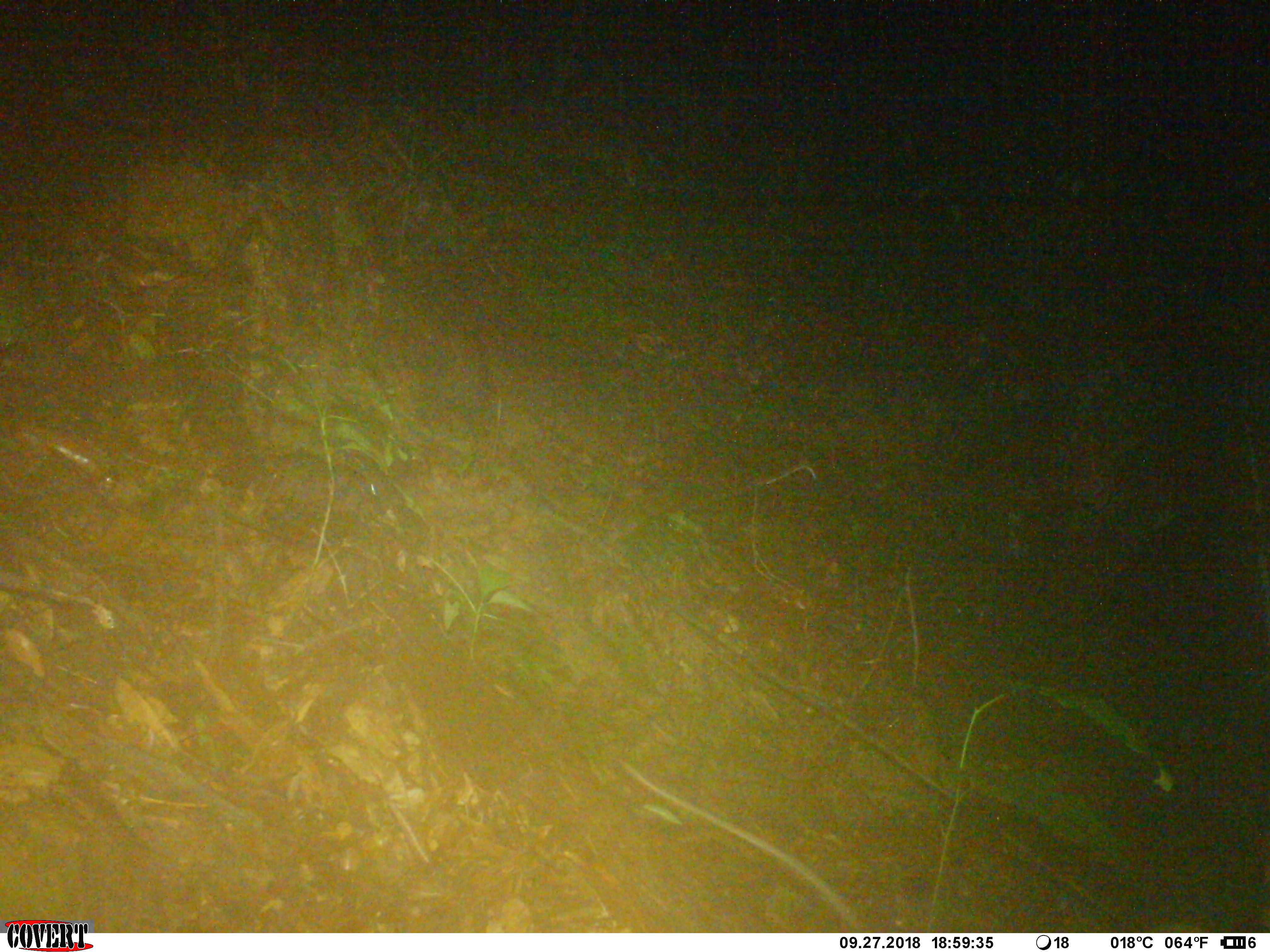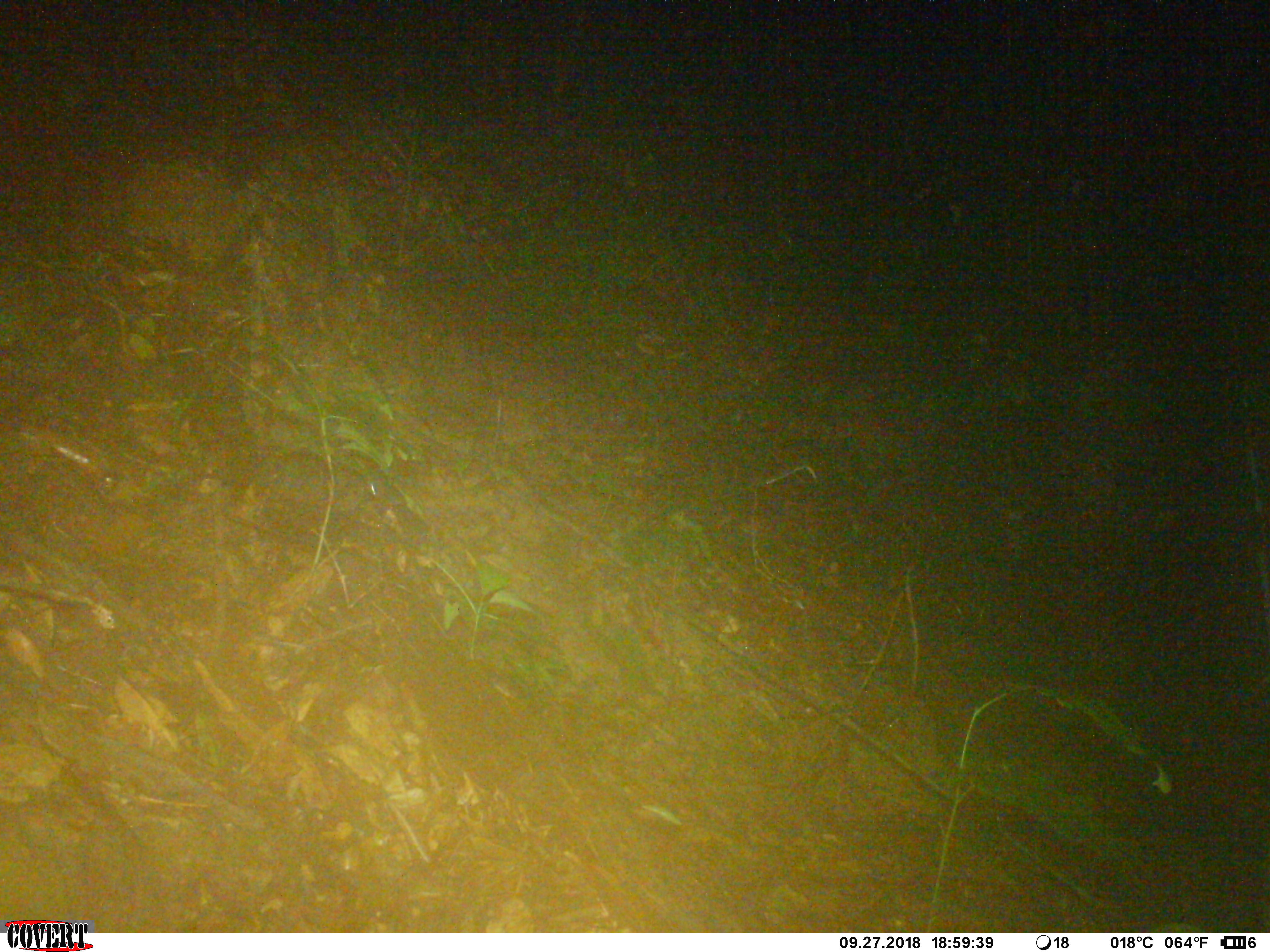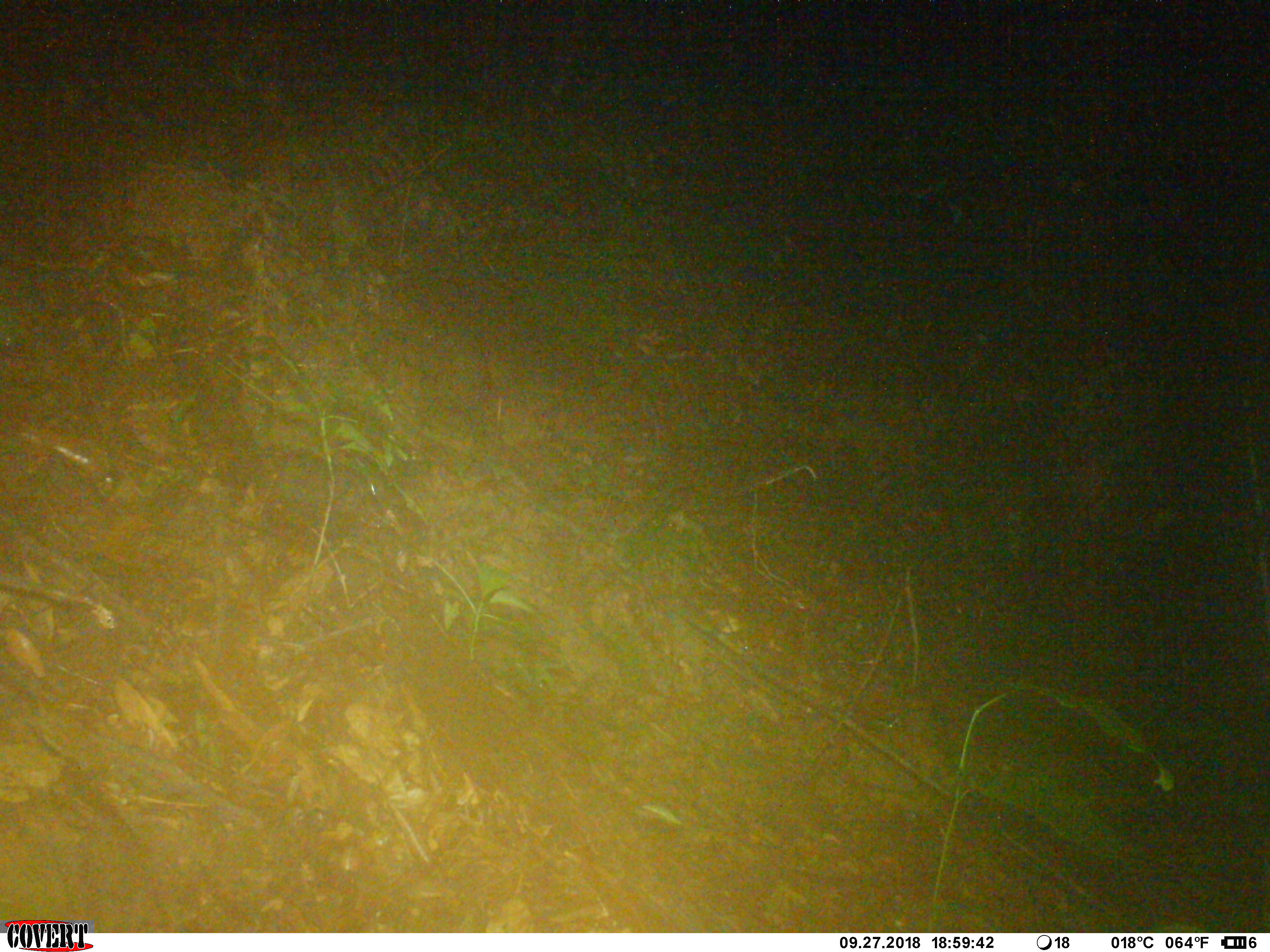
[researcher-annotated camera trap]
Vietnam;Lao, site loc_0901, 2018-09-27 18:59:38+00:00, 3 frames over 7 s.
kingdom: Animalia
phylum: Chordata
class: Mammalia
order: Rodentia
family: Muridae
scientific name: Muridae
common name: old-world mice and rats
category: unidentified murid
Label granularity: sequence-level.